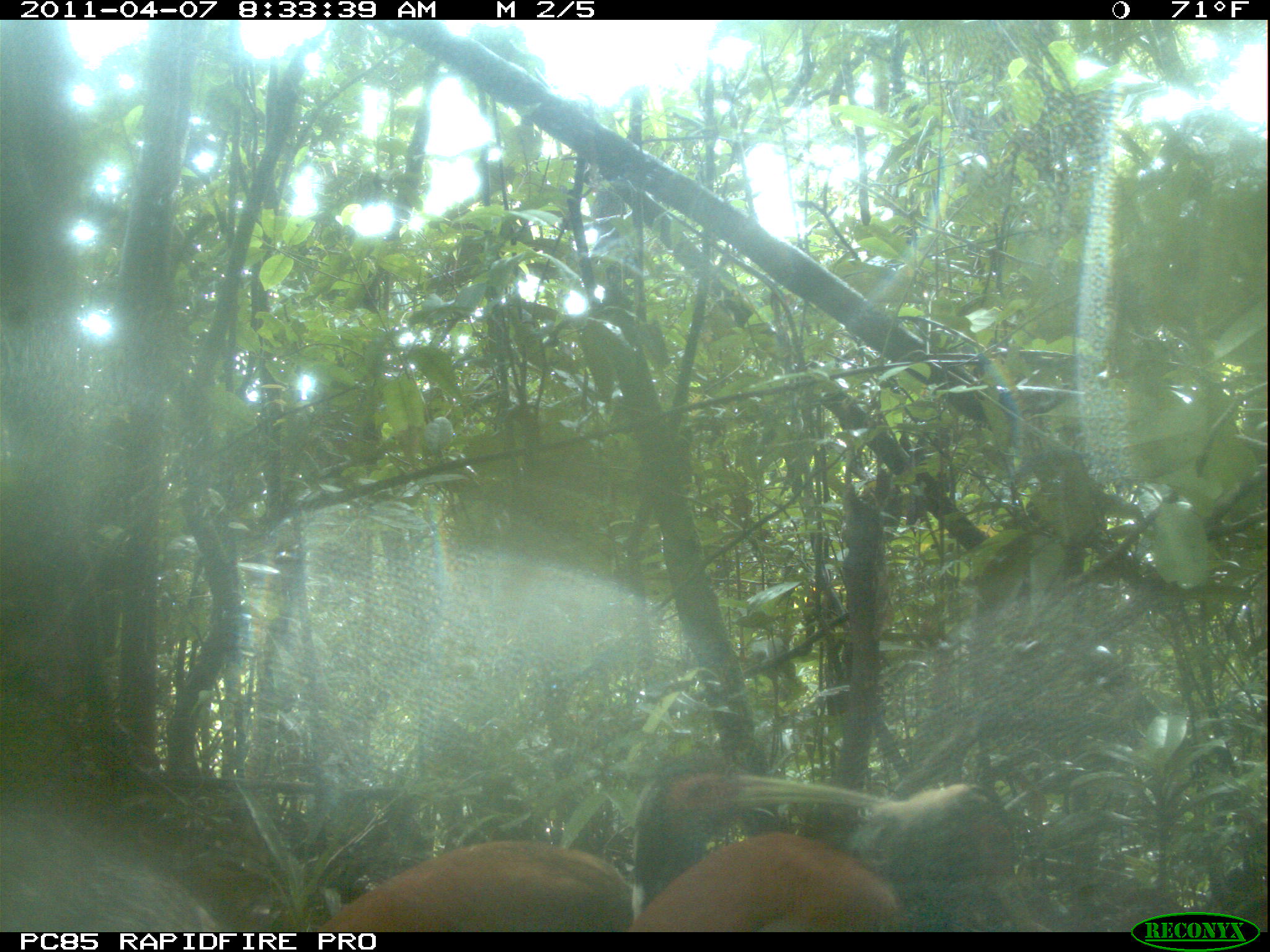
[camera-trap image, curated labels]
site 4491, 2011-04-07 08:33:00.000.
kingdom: Animalia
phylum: Chordata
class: Aves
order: Pelecaniformes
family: Threskiornithidae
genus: Lophotibis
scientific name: Lophotibis cristata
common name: madagascan ibis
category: lophotibis cristataa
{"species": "lophotibis cristataa (madagascan ibis) (Lophotibis cristata)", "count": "2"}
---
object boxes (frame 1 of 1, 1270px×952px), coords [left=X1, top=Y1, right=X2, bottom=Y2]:
lophotibis cristataa: [left=315, top=770, right=895, bottom=933]; [left=627, top=783, right=1034, bottom=932]